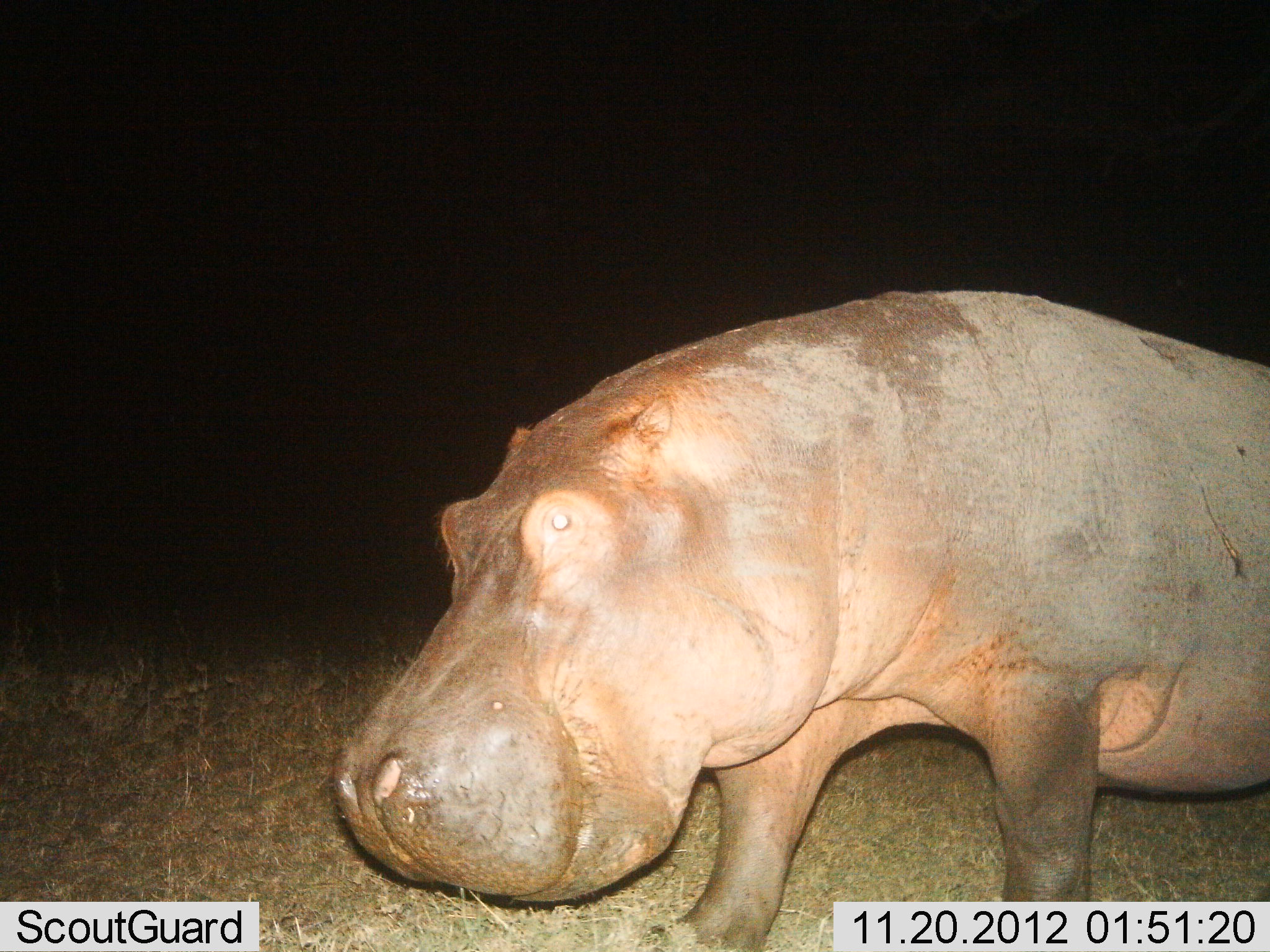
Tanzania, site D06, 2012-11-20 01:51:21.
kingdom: Animalia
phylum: Chordata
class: Mammalia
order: Artiodactyla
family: Hippopotamidae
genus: Hippopotamus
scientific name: Hippopotamus amphibius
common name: hippopotamus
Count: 1.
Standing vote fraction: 53%.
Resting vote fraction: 3%.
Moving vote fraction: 50%.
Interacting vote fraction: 0%.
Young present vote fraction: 0%.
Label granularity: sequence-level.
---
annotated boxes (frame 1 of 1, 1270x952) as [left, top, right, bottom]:
animal: [328, 288, 1270, 948]